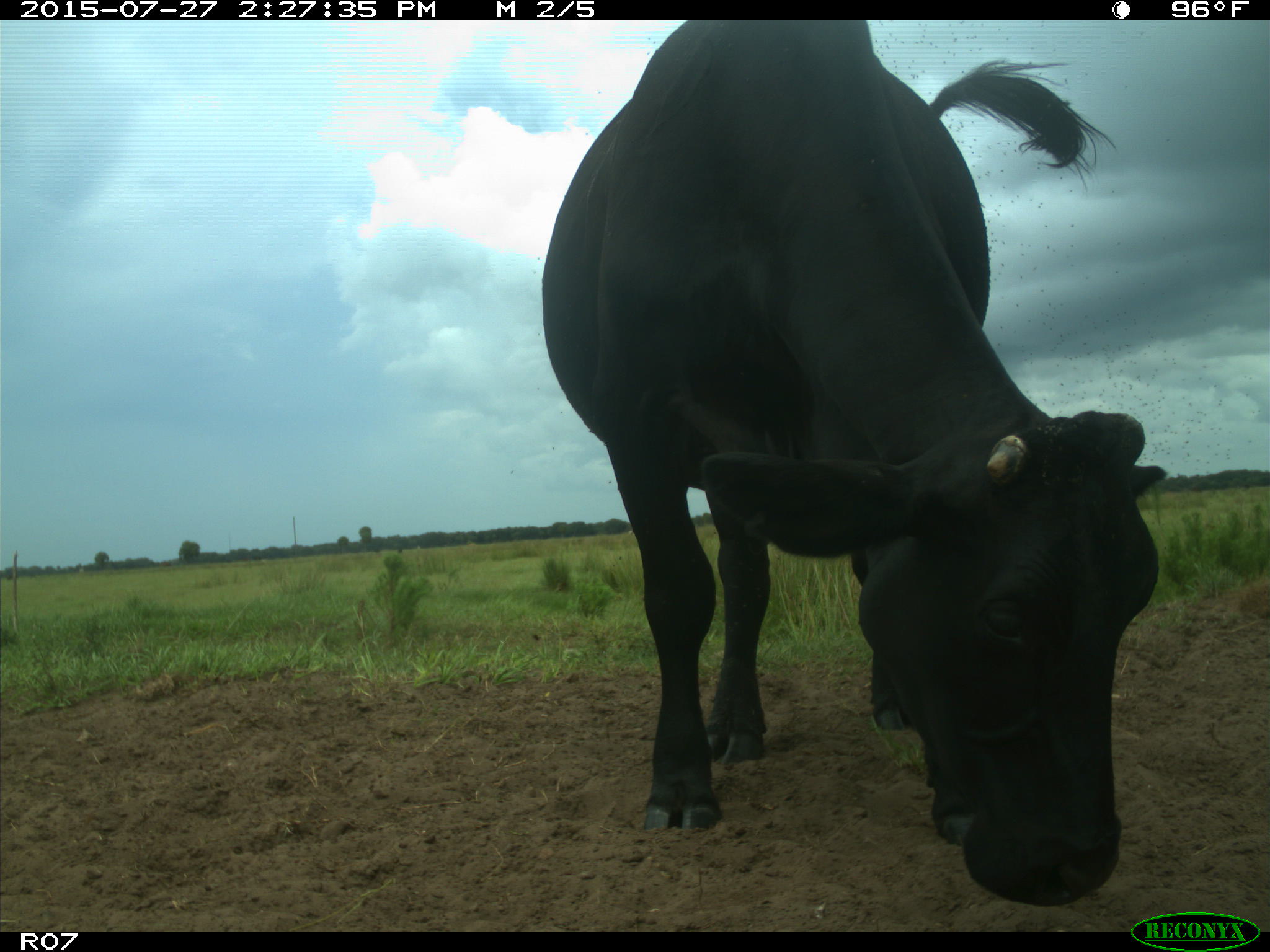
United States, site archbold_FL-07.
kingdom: Animalia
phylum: Chordata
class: Mammalia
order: Artiodactyla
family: Bovidae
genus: Bos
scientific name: Bos taurus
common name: domestic cow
Bos taurus (domestic cow).